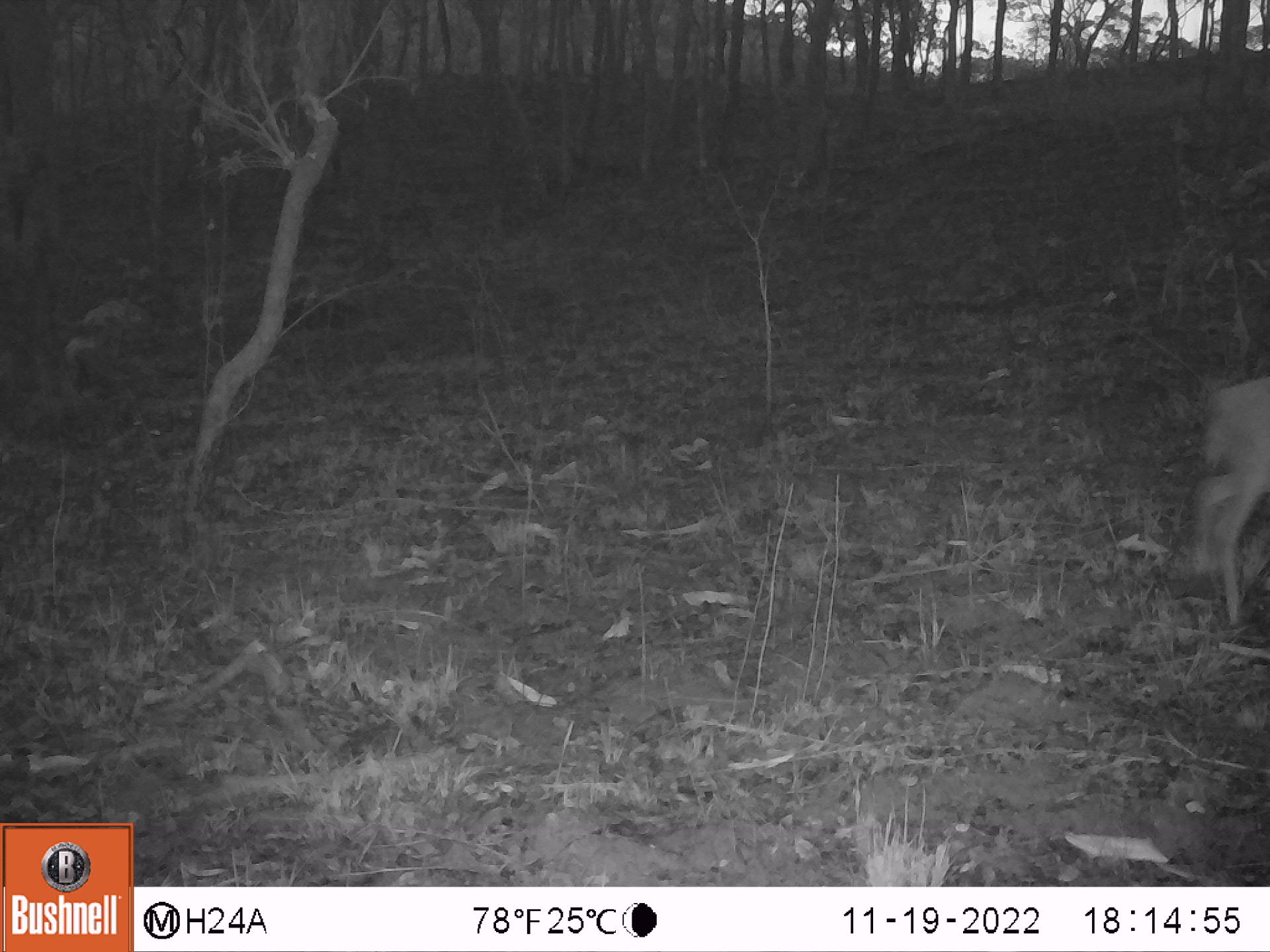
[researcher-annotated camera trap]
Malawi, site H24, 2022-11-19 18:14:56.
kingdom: Animalia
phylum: Chordata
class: Mammalia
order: Artiodactyla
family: Bovidae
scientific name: Antilopinae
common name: small antelope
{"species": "small antelope (Antilopinae)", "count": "1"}